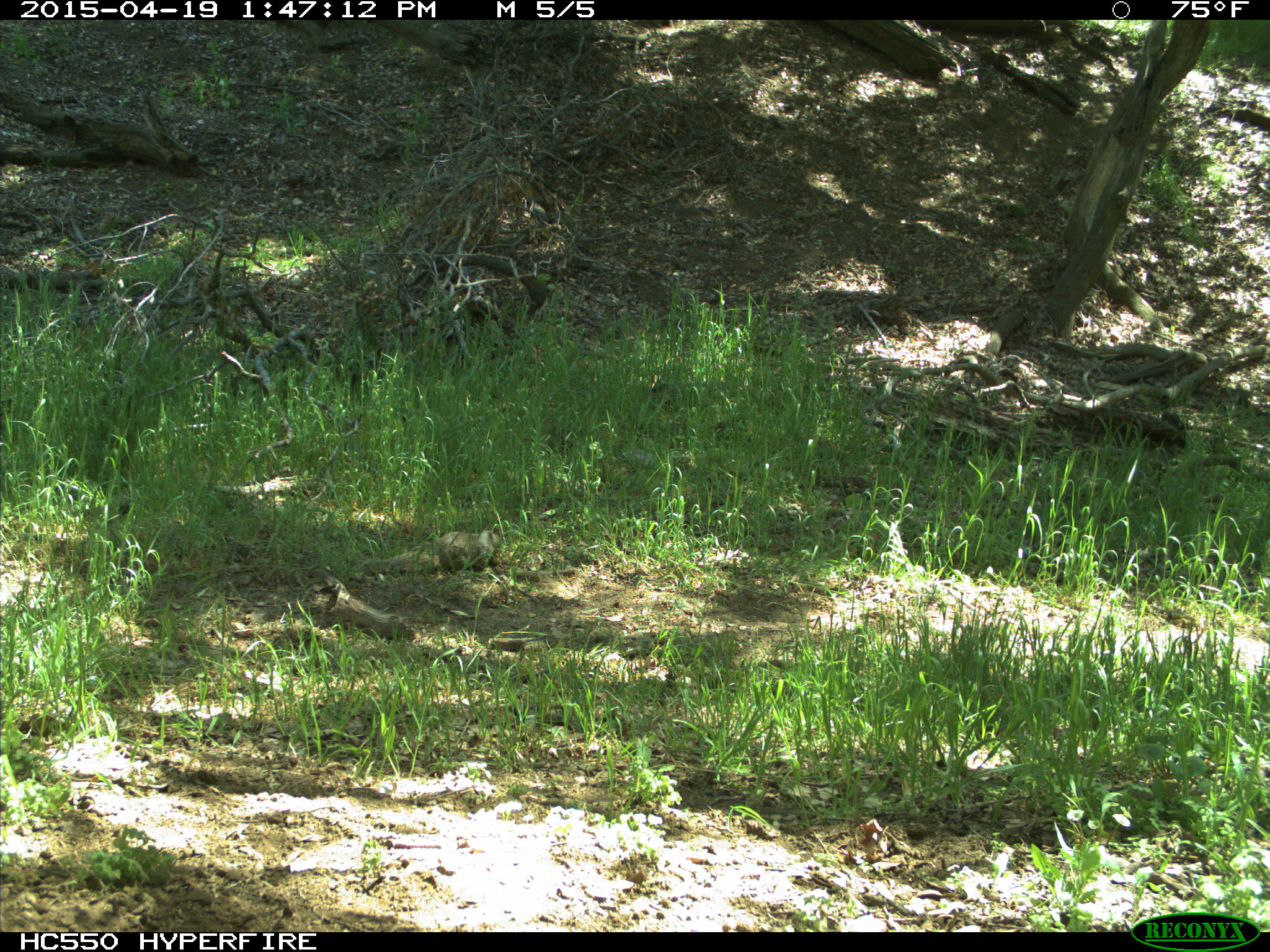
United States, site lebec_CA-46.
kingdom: Animalia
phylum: Chordata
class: Mammalia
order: Rodentia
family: Sciuridae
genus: Otospermophilus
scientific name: Otospermophilus beecheyi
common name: california ground squirrel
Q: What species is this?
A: Otospermophilus beecheyi (california ground squirrel).